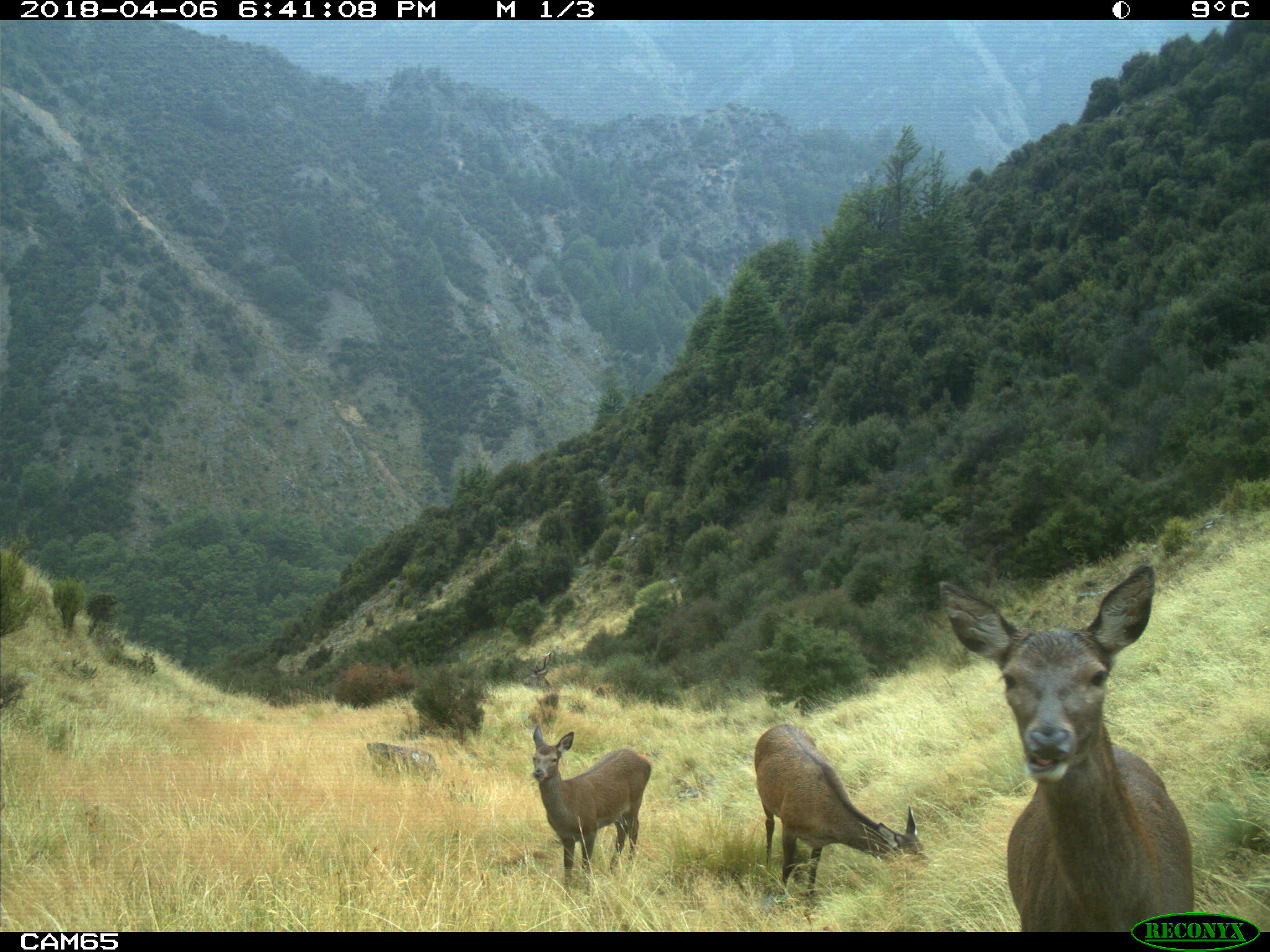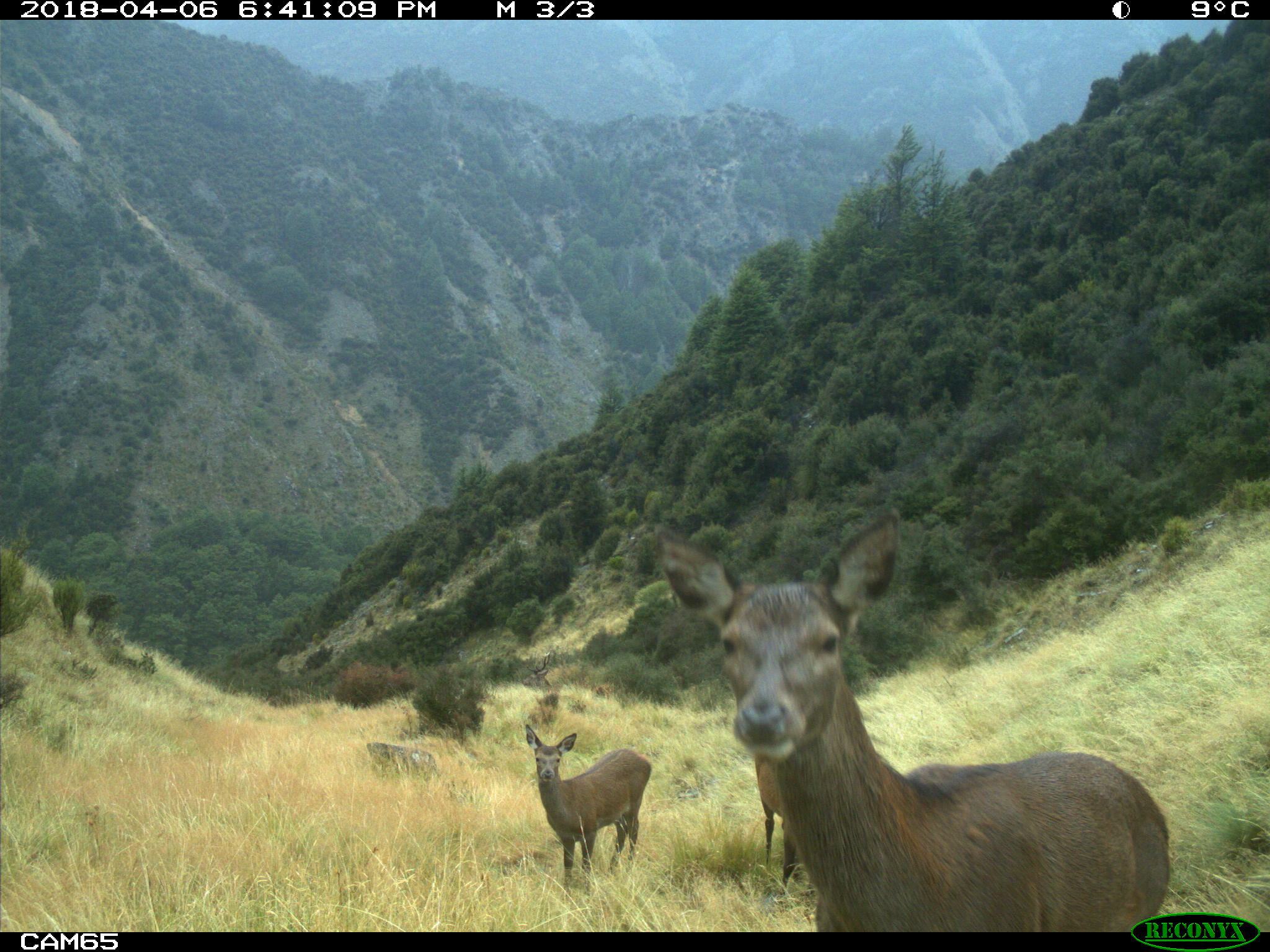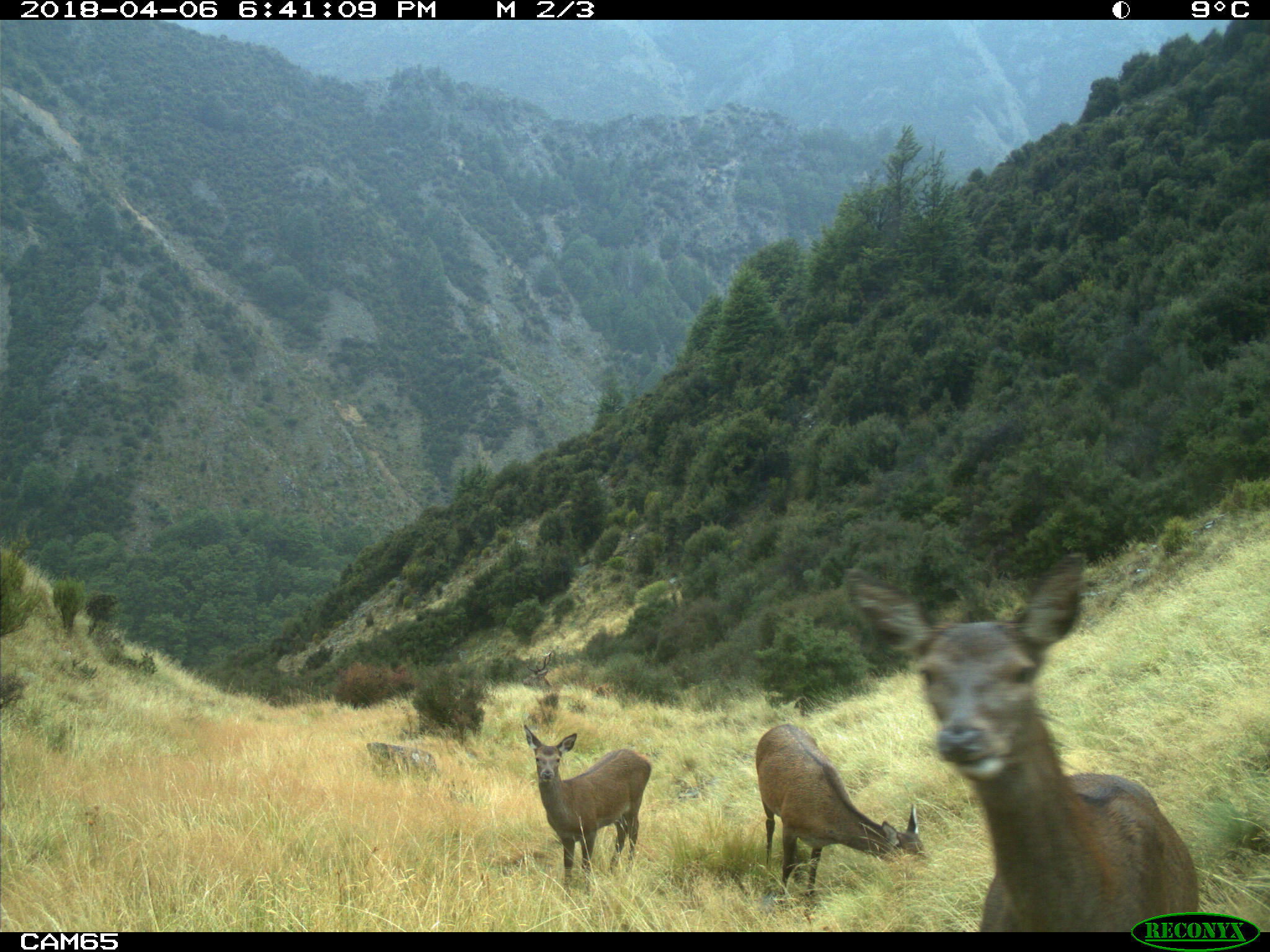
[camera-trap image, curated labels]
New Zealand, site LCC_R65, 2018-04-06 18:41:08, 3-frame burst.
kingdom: Animalia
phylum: Chordata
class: Mammalia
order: Artiodactyla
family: Cervidae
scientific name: Cervidae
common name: deer